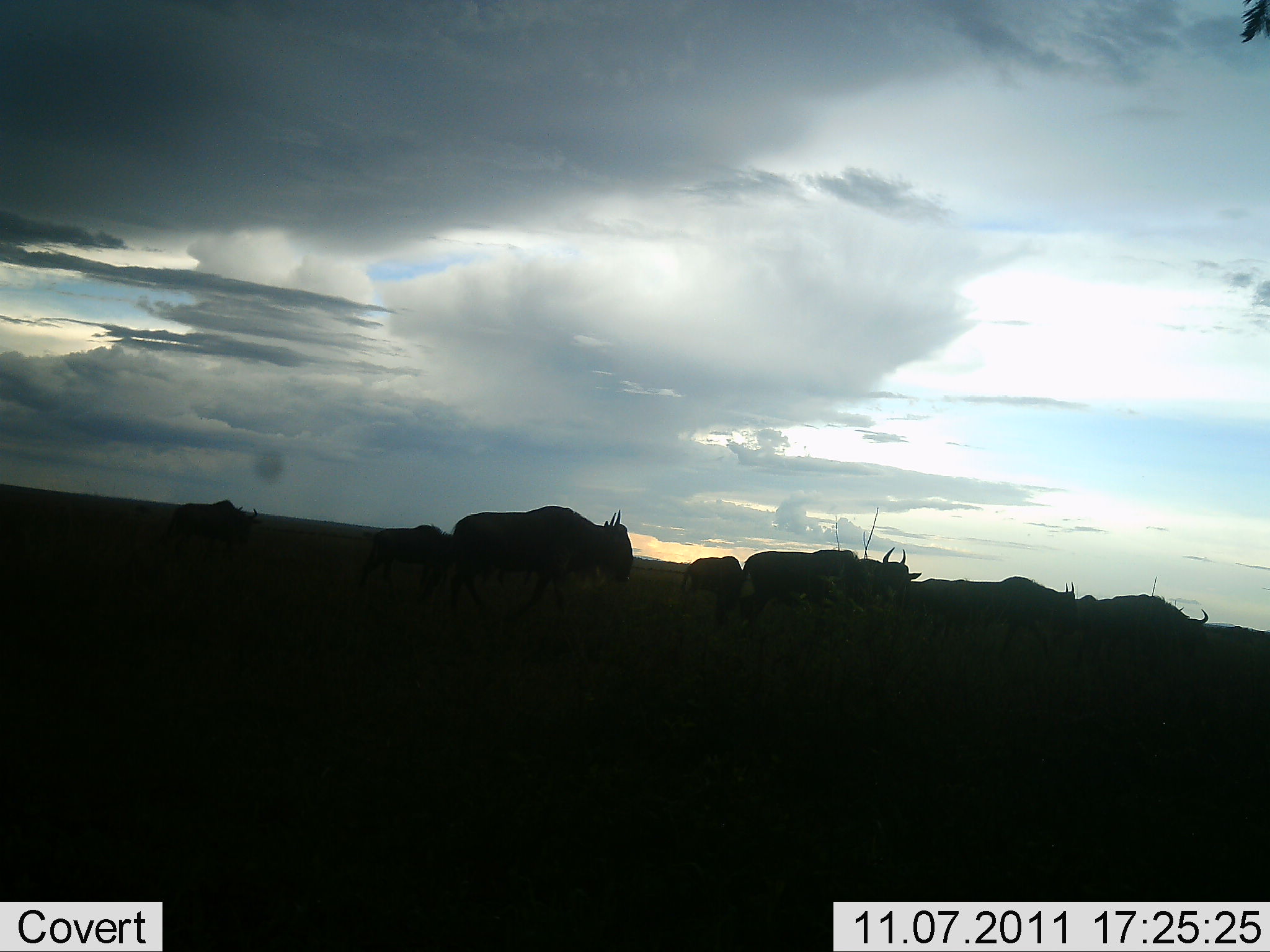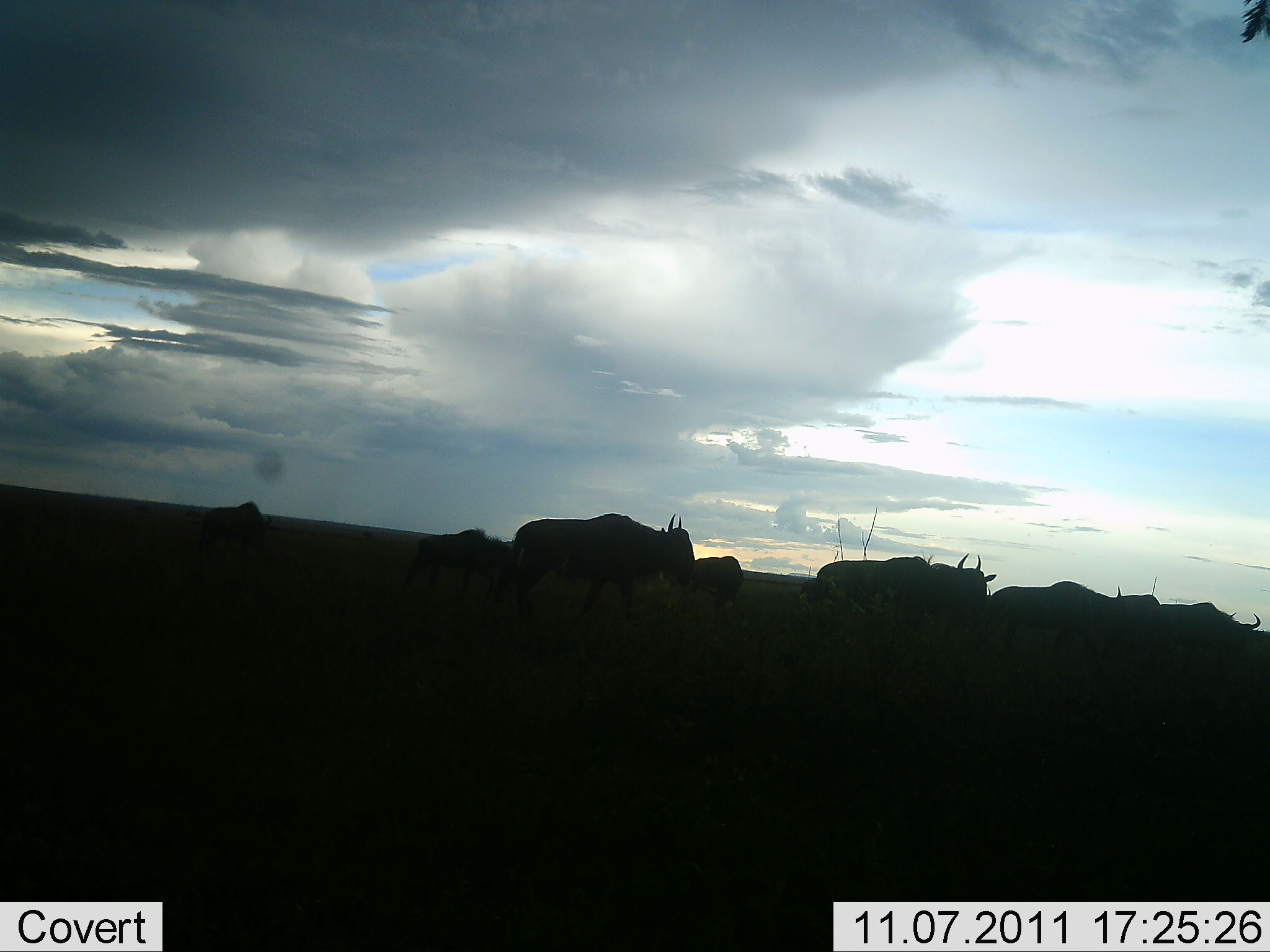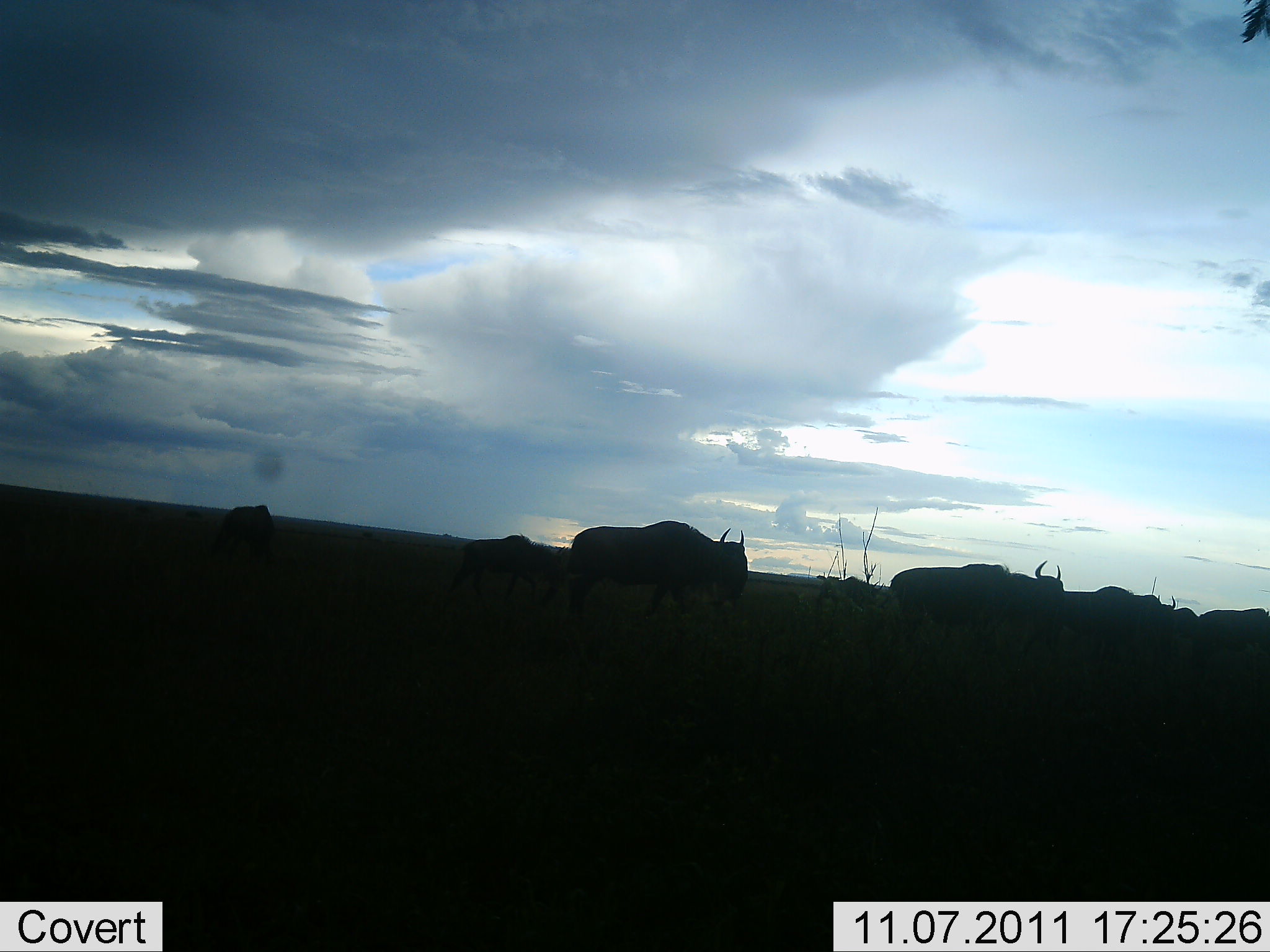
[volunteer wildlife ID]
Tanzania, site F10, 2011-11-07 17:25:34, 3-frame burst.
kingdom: Animalia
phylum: Chordata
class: Mammalia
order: Artiodactyla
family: Bovidae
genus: Connochaetes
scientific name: Connochaetes taurinus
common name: blue wildebeest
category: wildebeest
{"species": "wildebeest (blue wildebeest) (Connochaetes taurinus)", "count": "9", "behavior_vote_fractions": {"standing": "7%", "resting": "0%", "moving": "93%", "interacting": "0%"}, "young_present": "0%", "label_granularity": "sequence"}